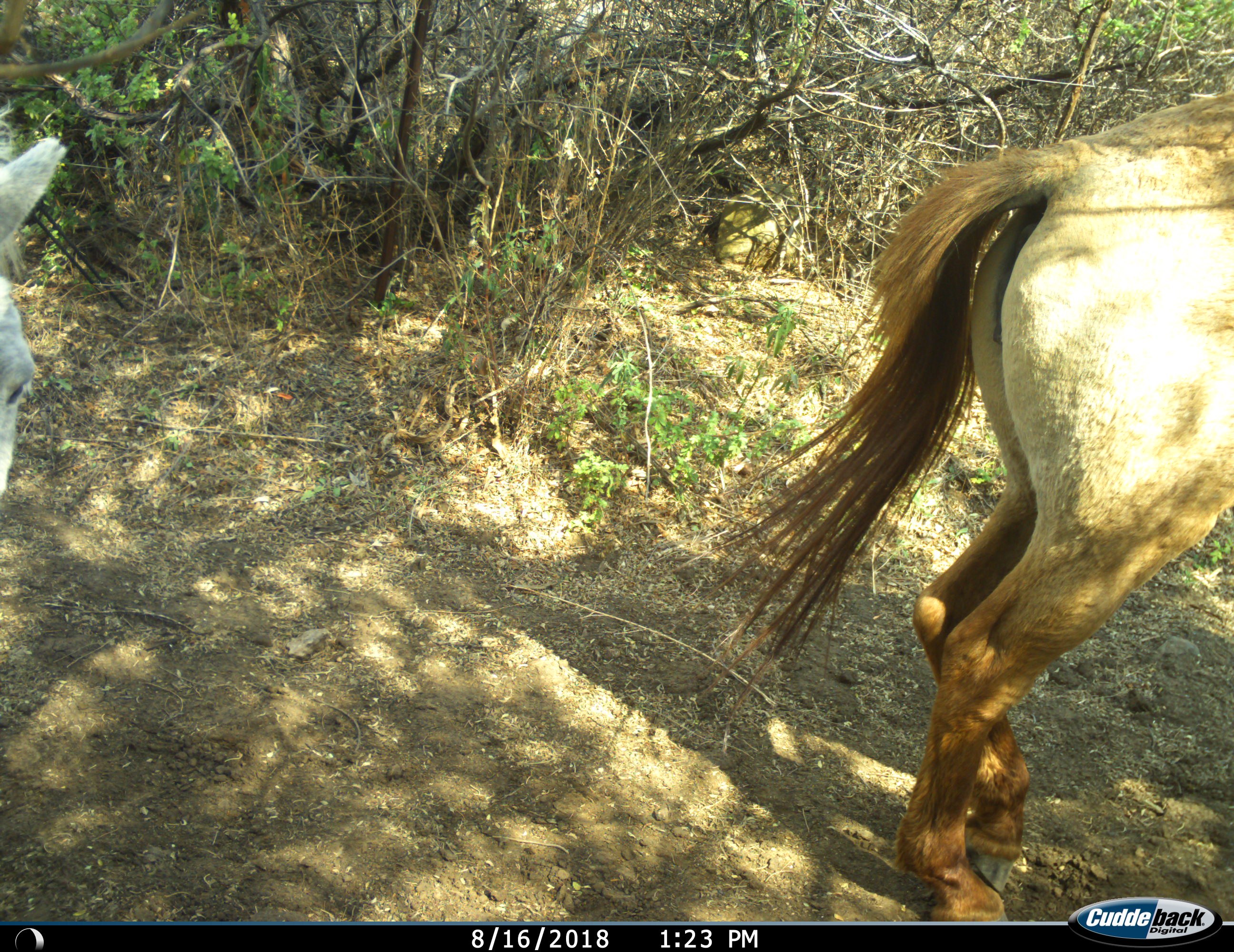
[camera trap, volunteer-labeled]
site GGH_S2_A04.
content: unidentified animal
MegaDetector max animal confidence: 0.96